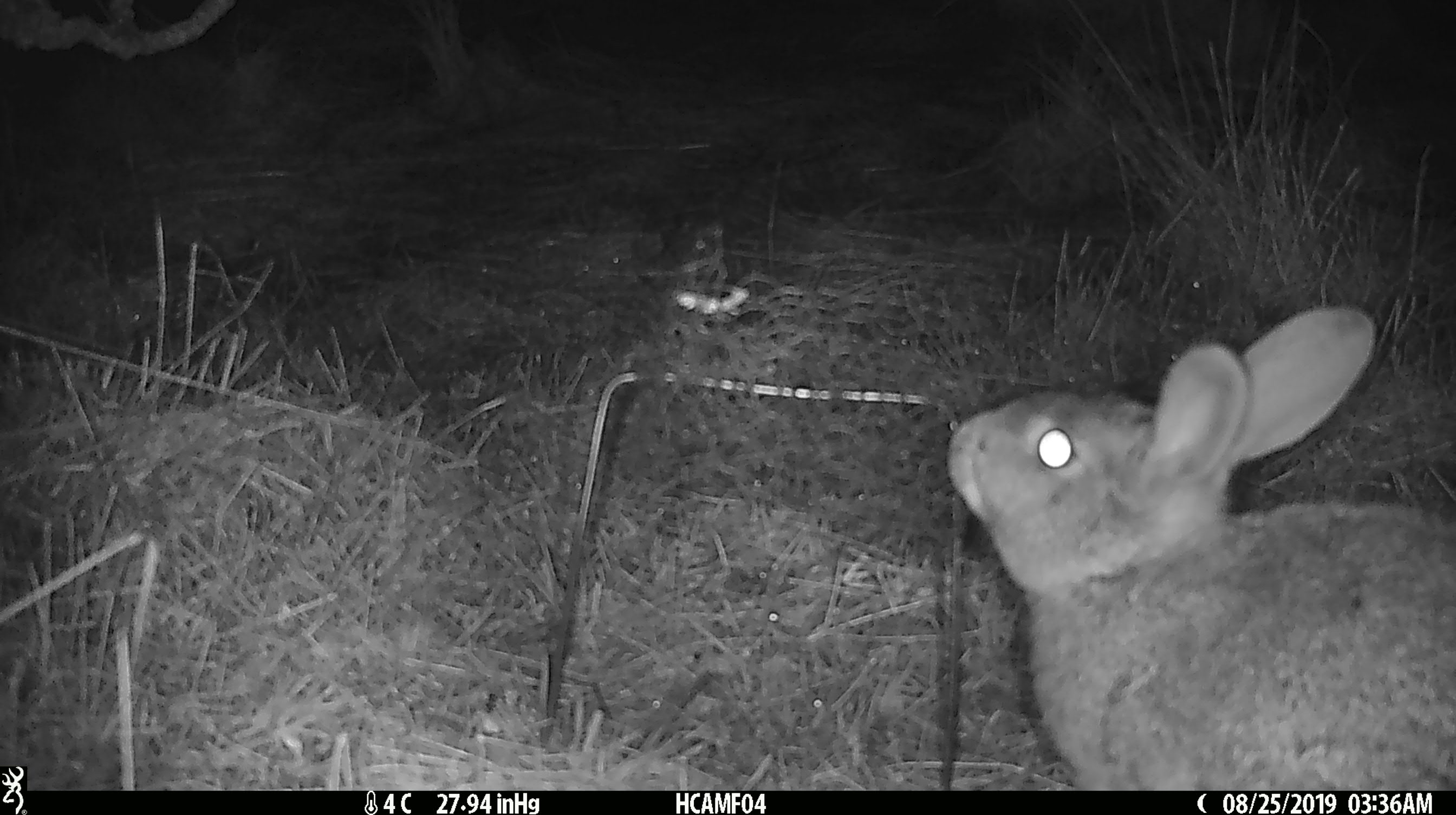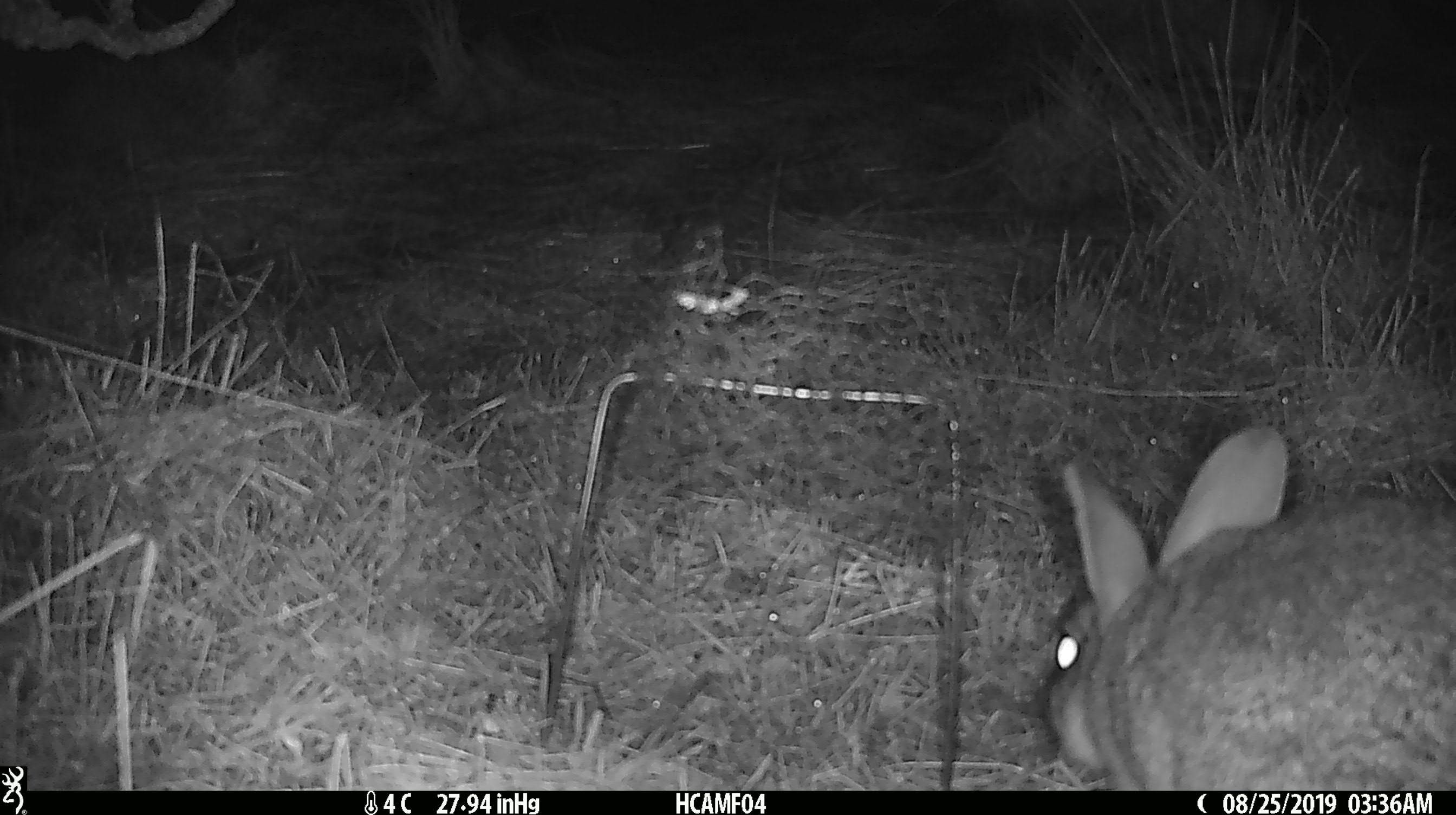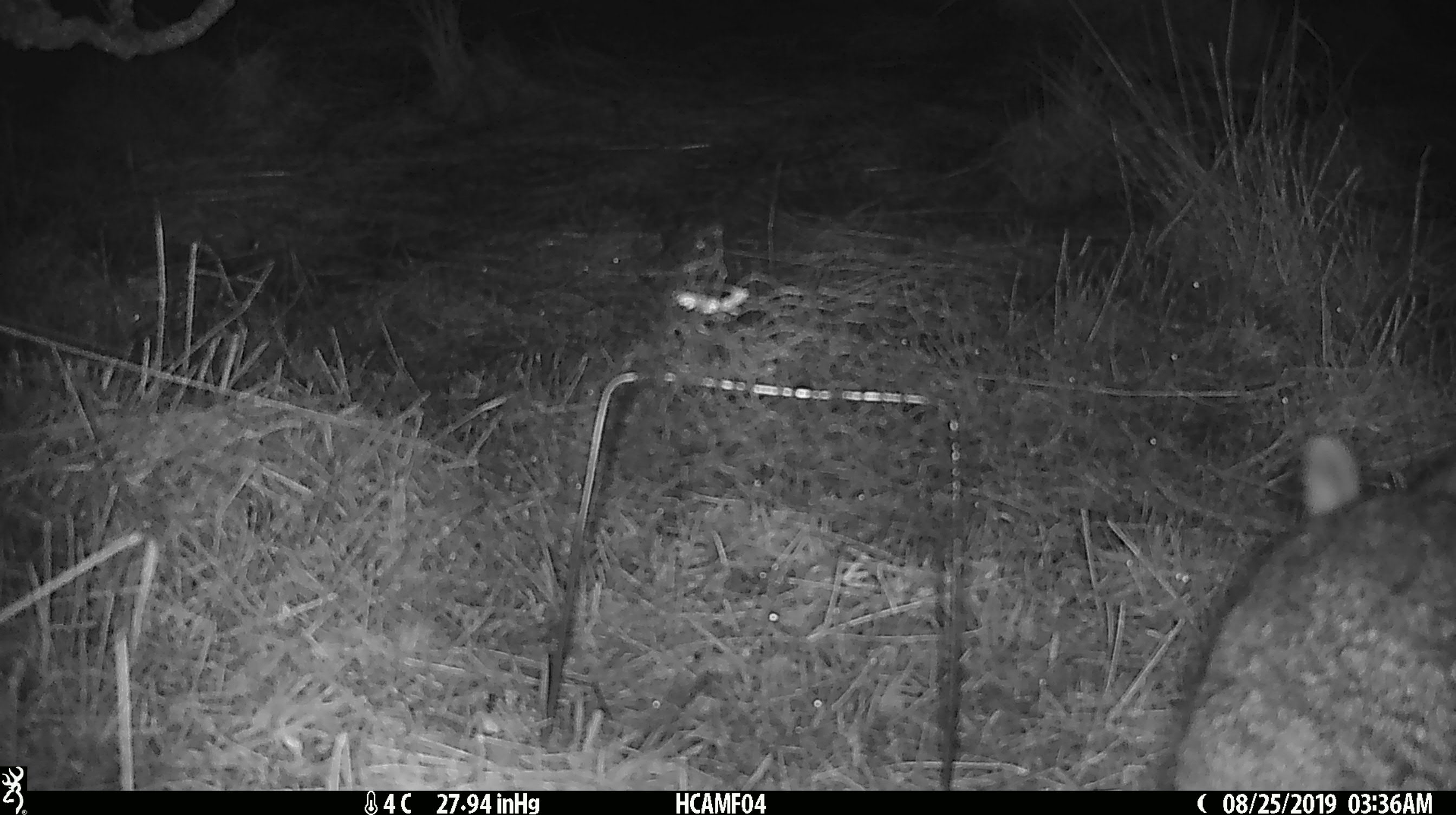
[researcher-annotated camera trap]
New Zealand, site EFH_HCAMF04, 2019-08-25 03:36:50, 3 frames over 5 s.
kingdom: Animalia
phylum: Chordata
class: Mammalia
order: Lagomorpha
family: Leporidae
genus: Lepus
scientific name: Lepus europaeus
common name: brown hare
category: hare